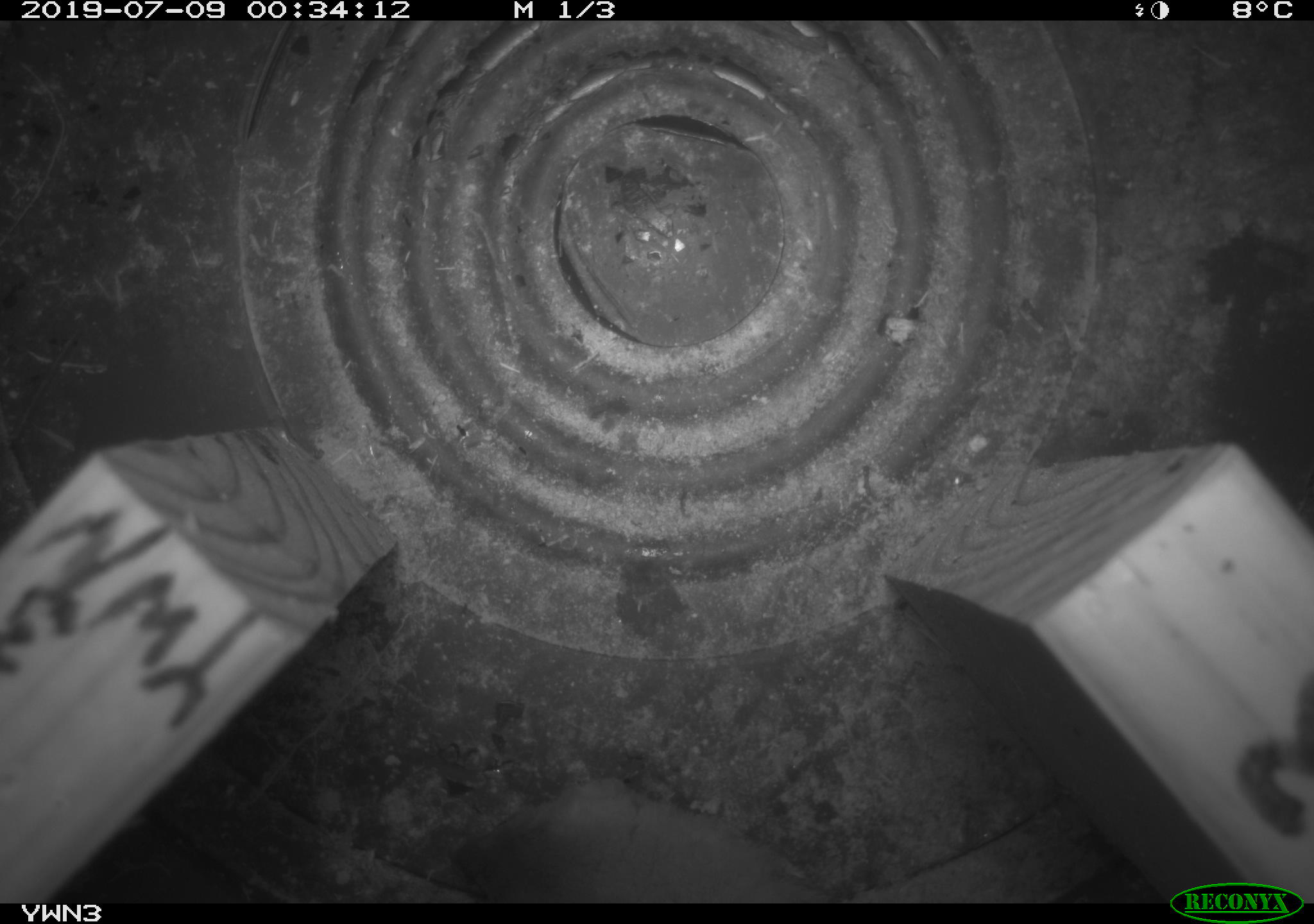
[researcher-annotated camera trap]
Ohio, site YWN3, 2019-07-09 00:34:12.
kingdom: Animalia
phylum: Chordata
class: Mammalia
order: Carnivora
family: Mustelidae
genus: Neogale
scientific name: Neogale frenata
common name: long-tailed weasel